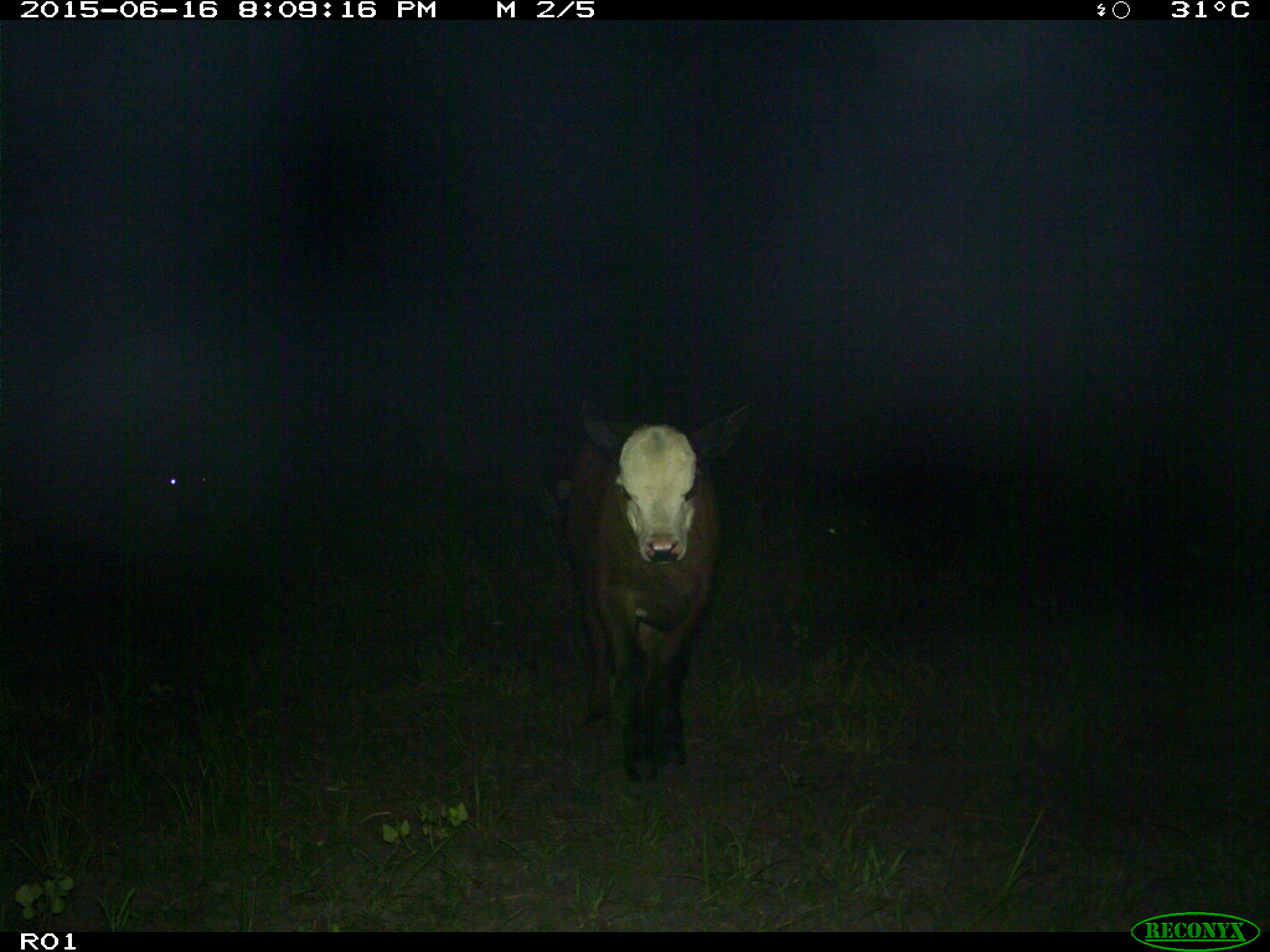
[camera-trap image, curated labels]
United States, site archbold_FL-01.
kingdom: Animalia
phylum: Chordata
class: Mammalia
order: Artiodactyla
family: Bovidae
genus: Bos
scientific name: Bos taurus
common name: domestic cow